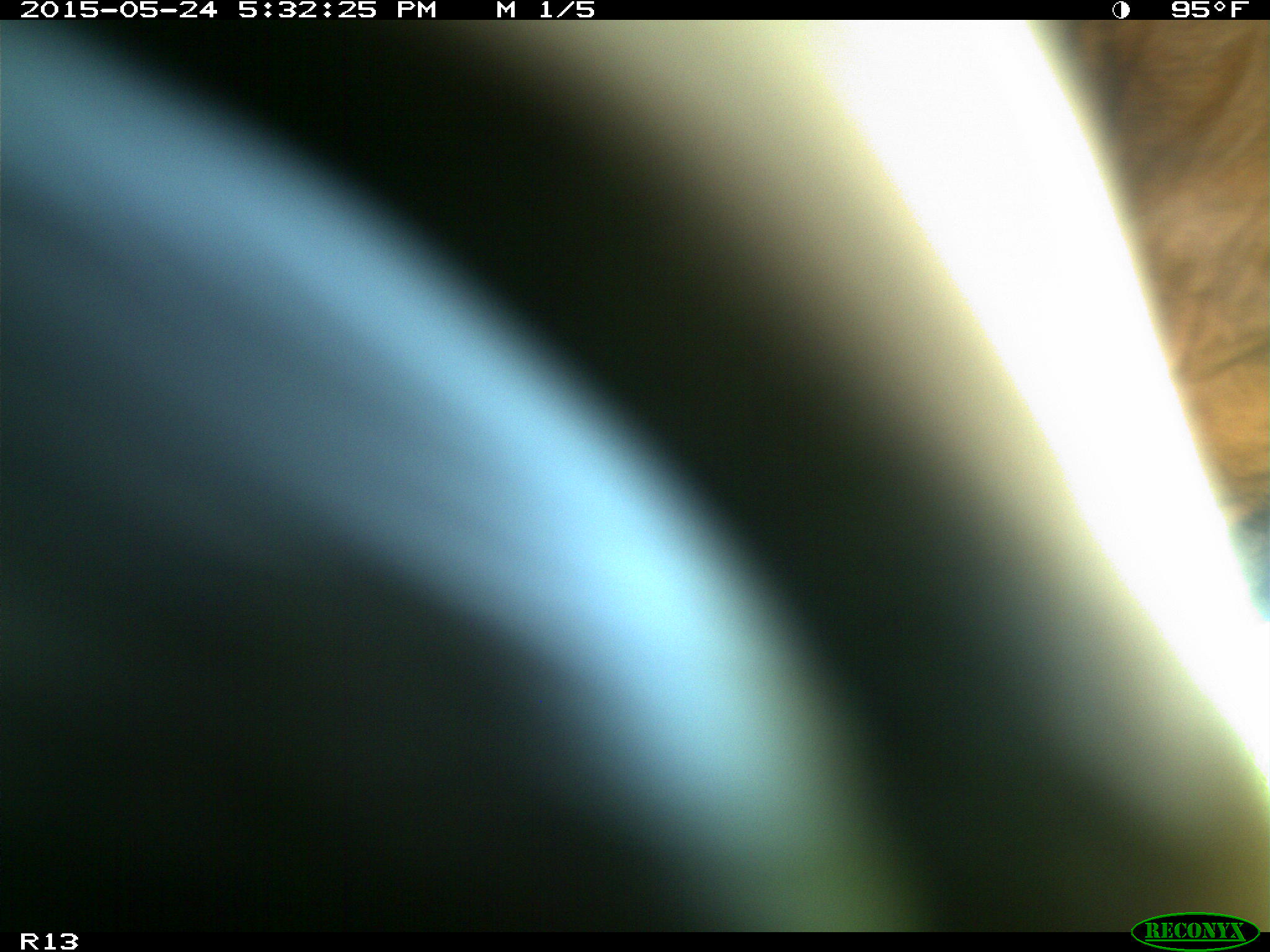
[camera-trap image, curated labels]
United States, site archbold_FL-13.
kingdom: Animalia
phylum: Chordata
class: Mammalia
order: Artiodactyla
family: Bovidae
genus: Bos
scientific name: Bos taurus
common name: domestic cow